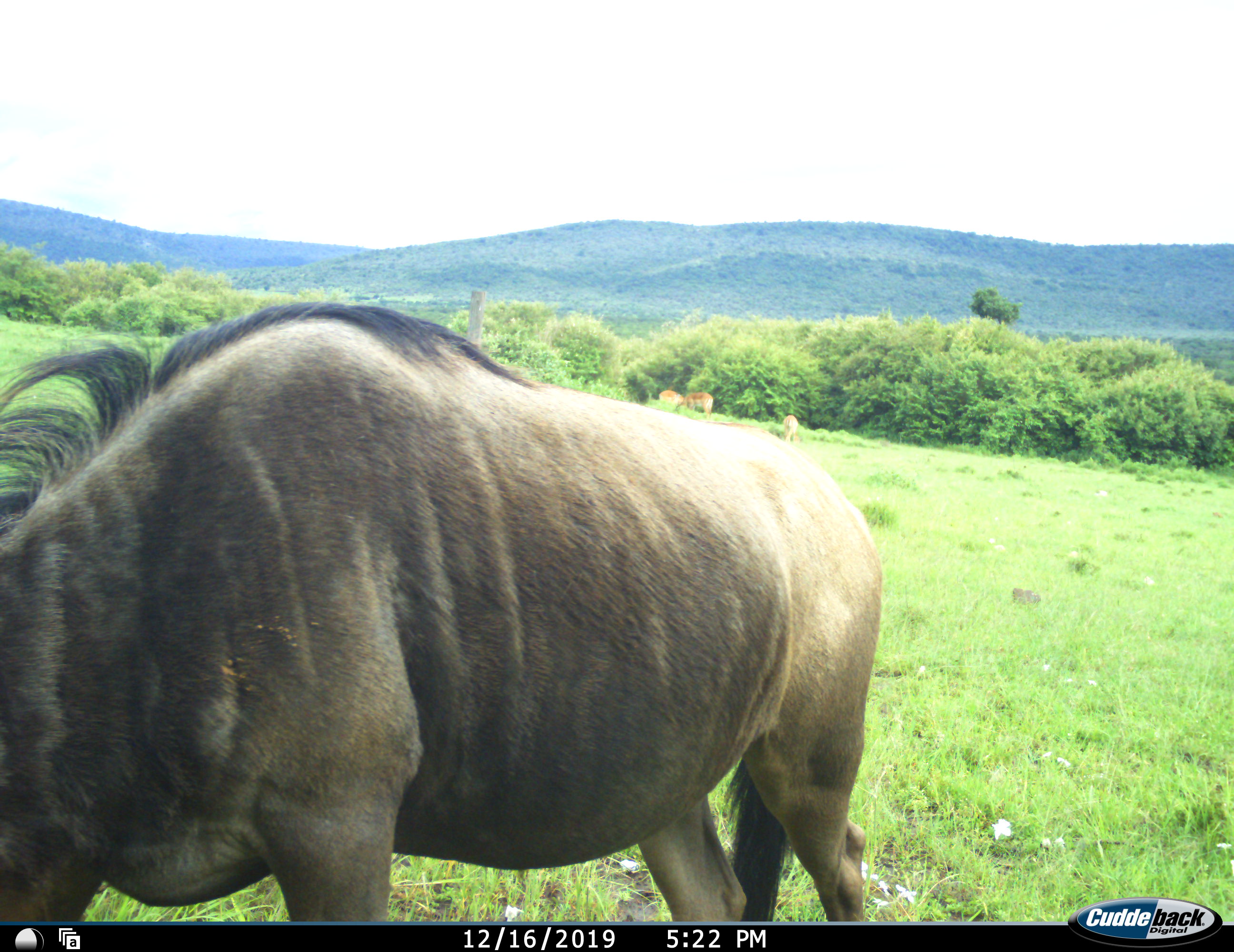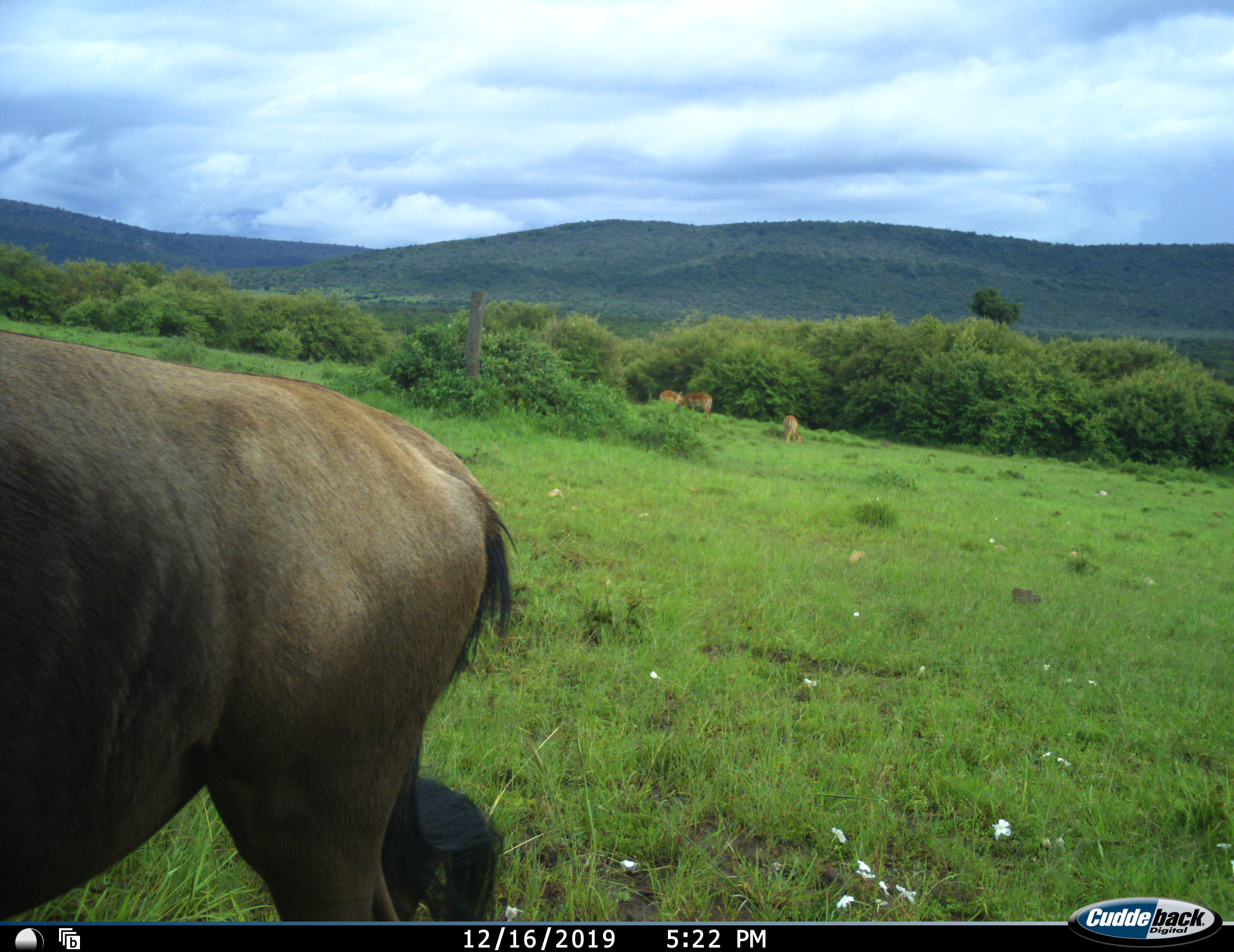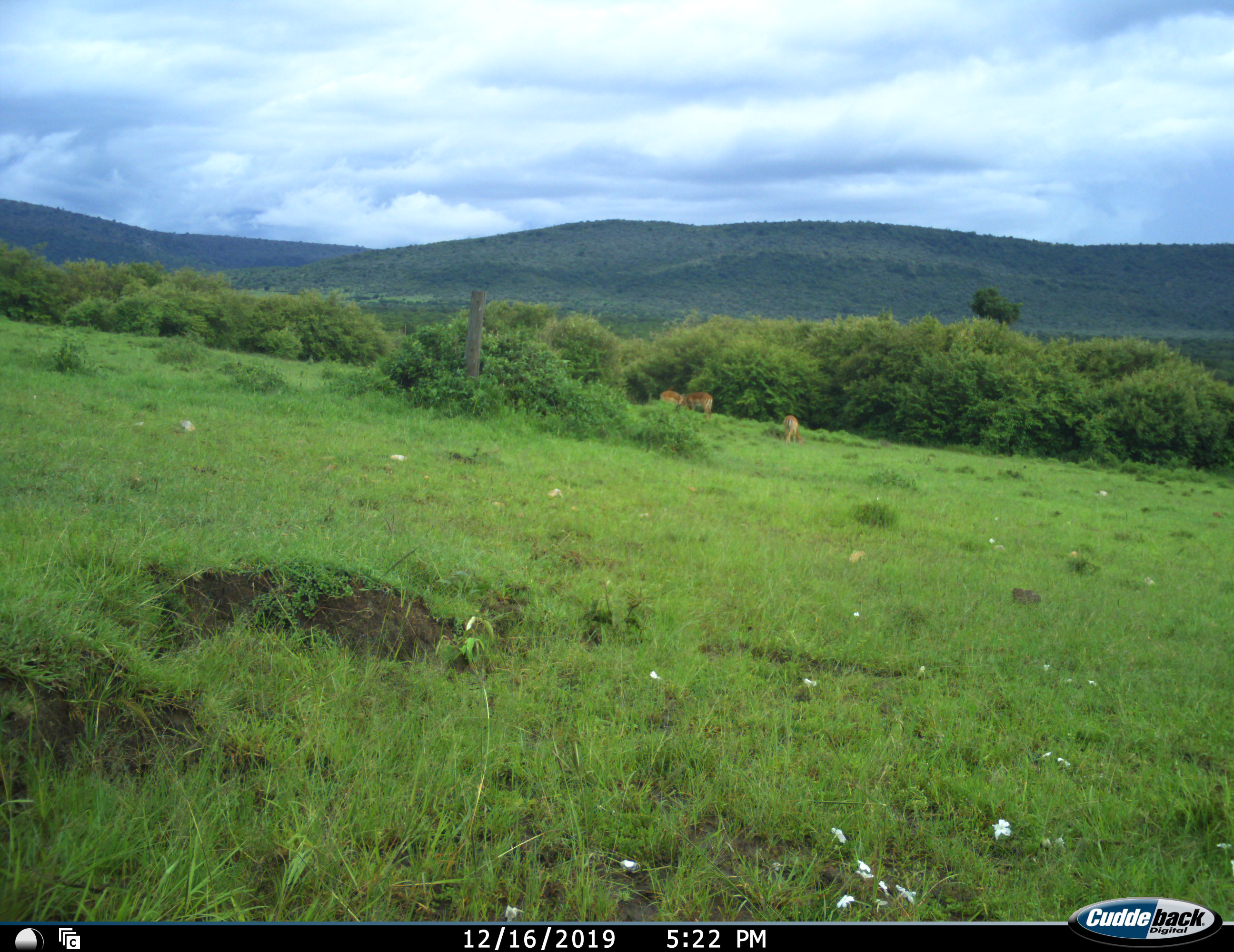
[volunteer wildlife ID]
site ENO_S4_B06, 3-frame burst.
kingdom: Animalia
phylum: Chordata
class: Mammalia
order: Artiodactyla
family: Bovidae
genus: Aepyceros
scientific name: Aepyceros melampus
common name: impala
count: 3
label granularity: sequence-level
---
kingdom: Animalia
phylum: Chordata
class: Mammalia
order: Artiodactyla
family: Bovidae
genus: Connochaetes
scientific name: Connochaetes taurinus taurinus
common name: blue wildebeest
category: wildebeestblue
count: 1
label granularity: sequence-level